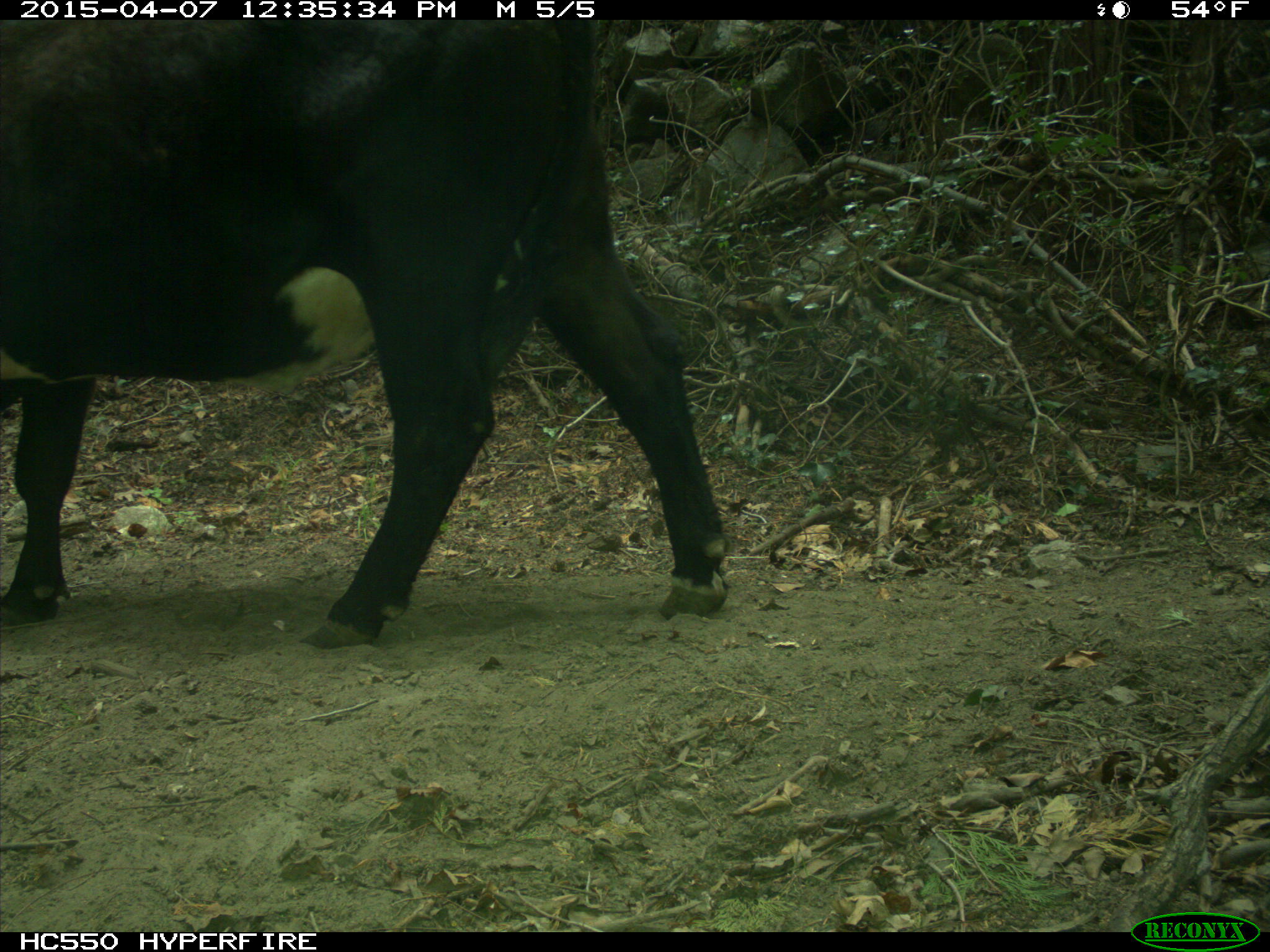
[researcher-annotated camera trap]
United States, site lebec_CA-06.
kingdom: Animalia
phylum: Chordata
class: Mammalia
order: Artiodactyla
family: Bovidae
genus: Bos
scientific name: Bos taurus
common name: domestic cow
Bos taurus (domestic cow).